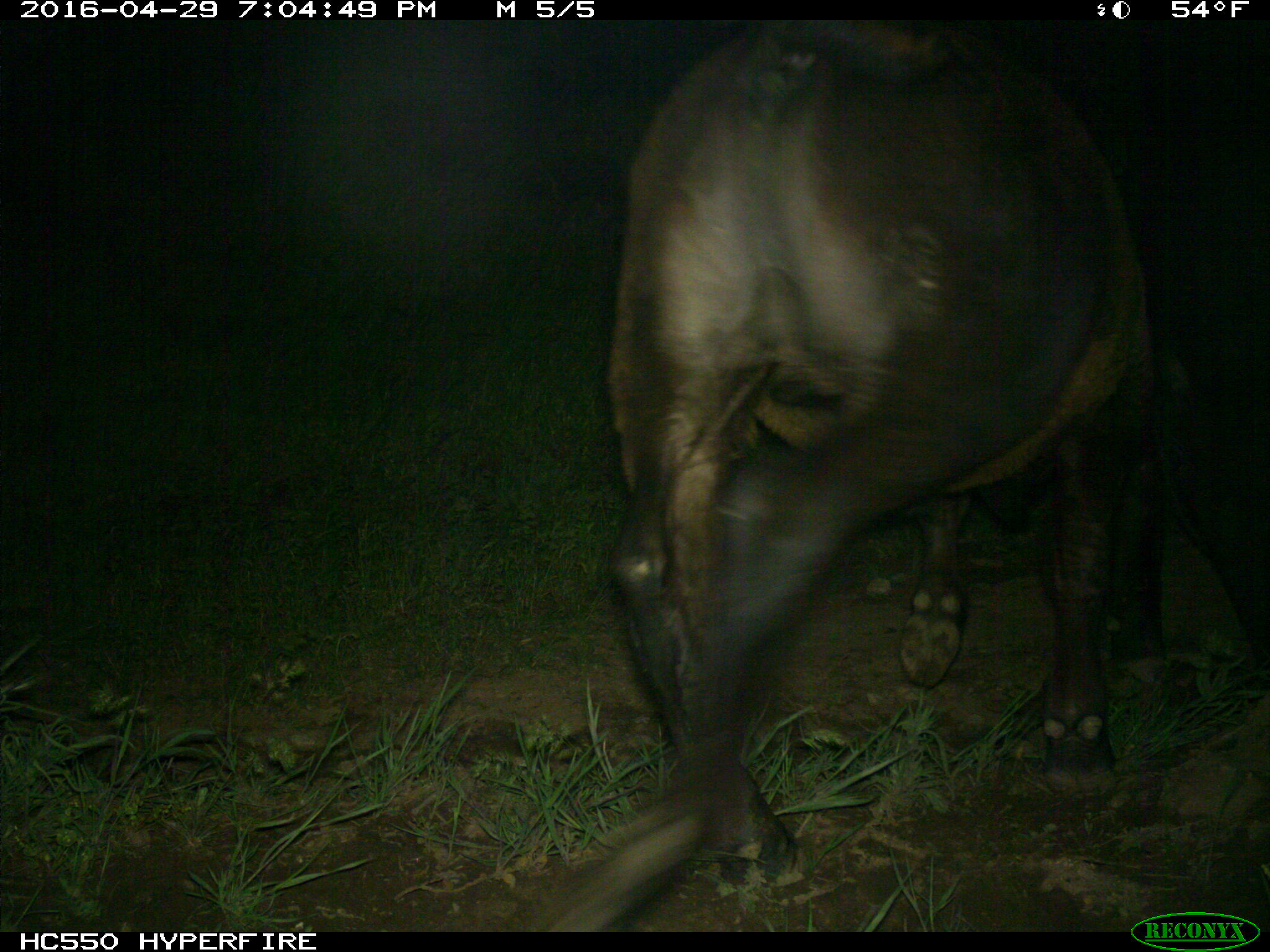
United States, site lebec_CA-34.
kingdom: Animalia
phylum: Chordata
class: Mammalia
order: Artiodactyla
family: Bovidae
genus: Bos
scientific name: Bos taurus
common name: domestic cow